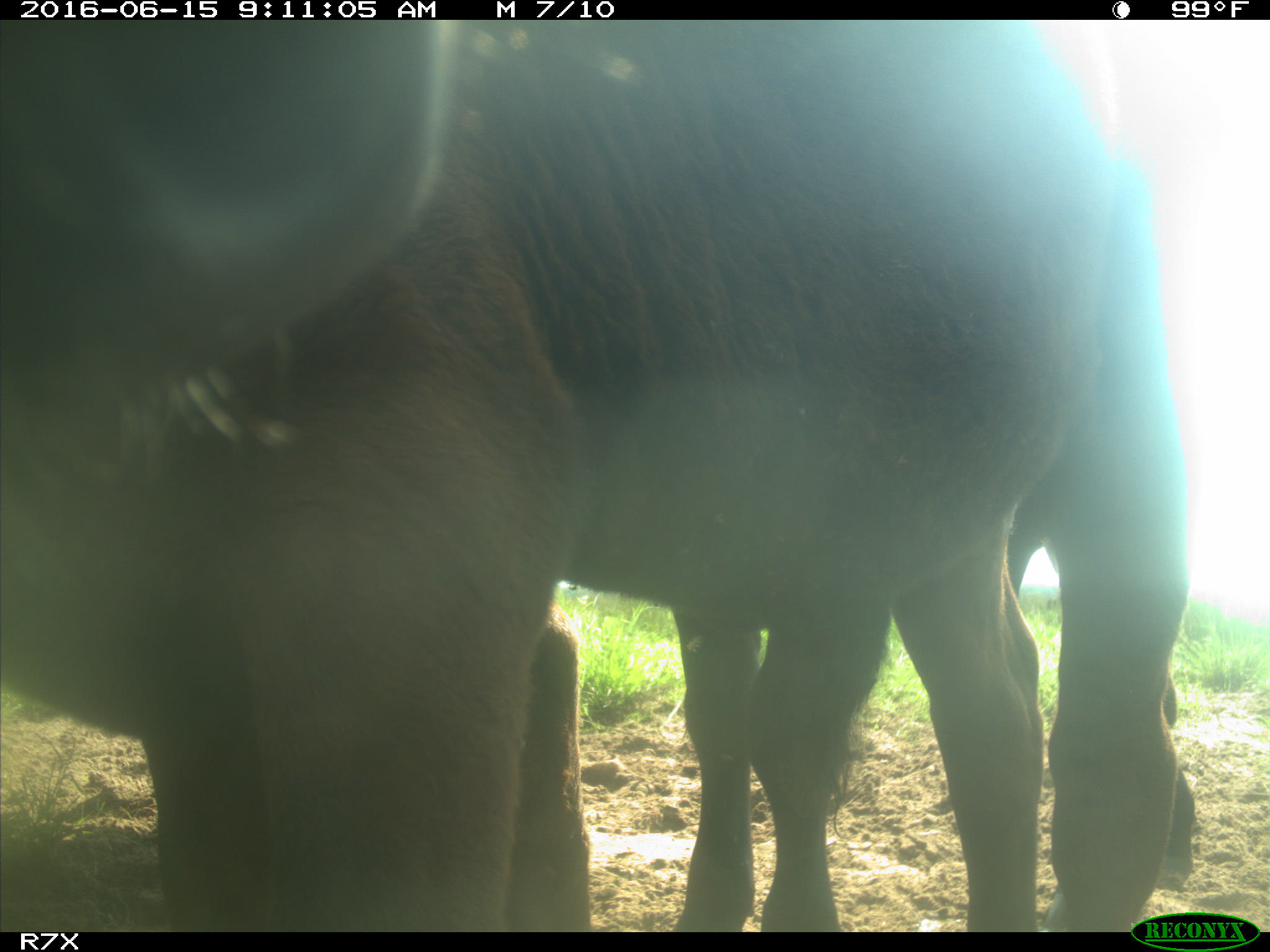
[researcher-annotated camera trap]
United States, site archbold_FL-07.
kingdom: Animalia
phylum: Chordata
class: Mammalia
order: Artiodactyla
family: Bovidae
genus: Bos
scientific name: Bos taurus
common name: domestic cow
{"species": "Bos taurus (domestic cow)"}